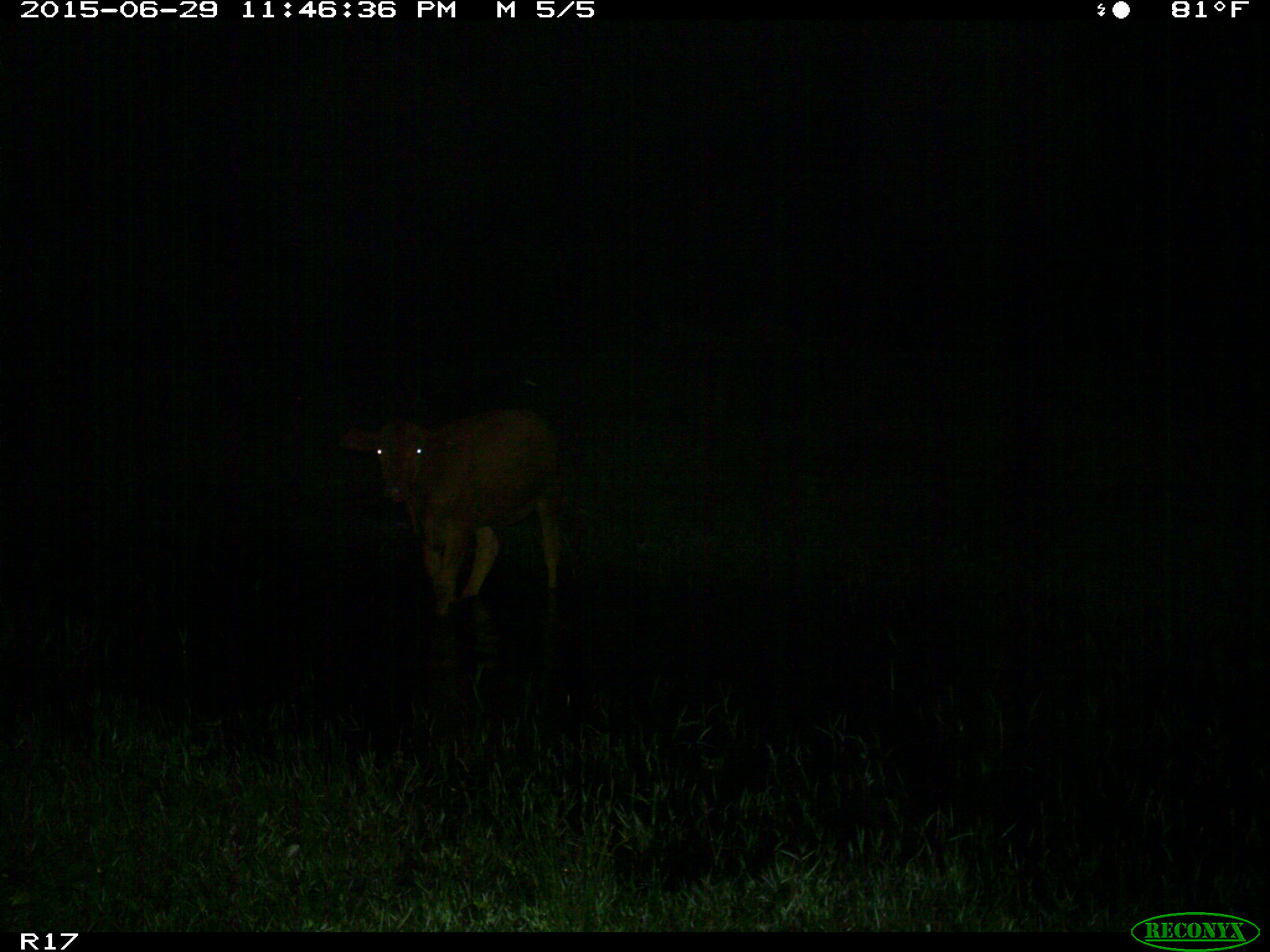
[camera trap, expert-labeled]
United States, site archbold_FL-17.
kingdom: Animalia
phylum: Chordata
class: Mammalia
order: Artiodactyla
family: Bovidae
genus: Bos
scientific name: Bos taurus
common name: domestic cow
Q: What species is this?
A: Bos taurus (domestic cow).